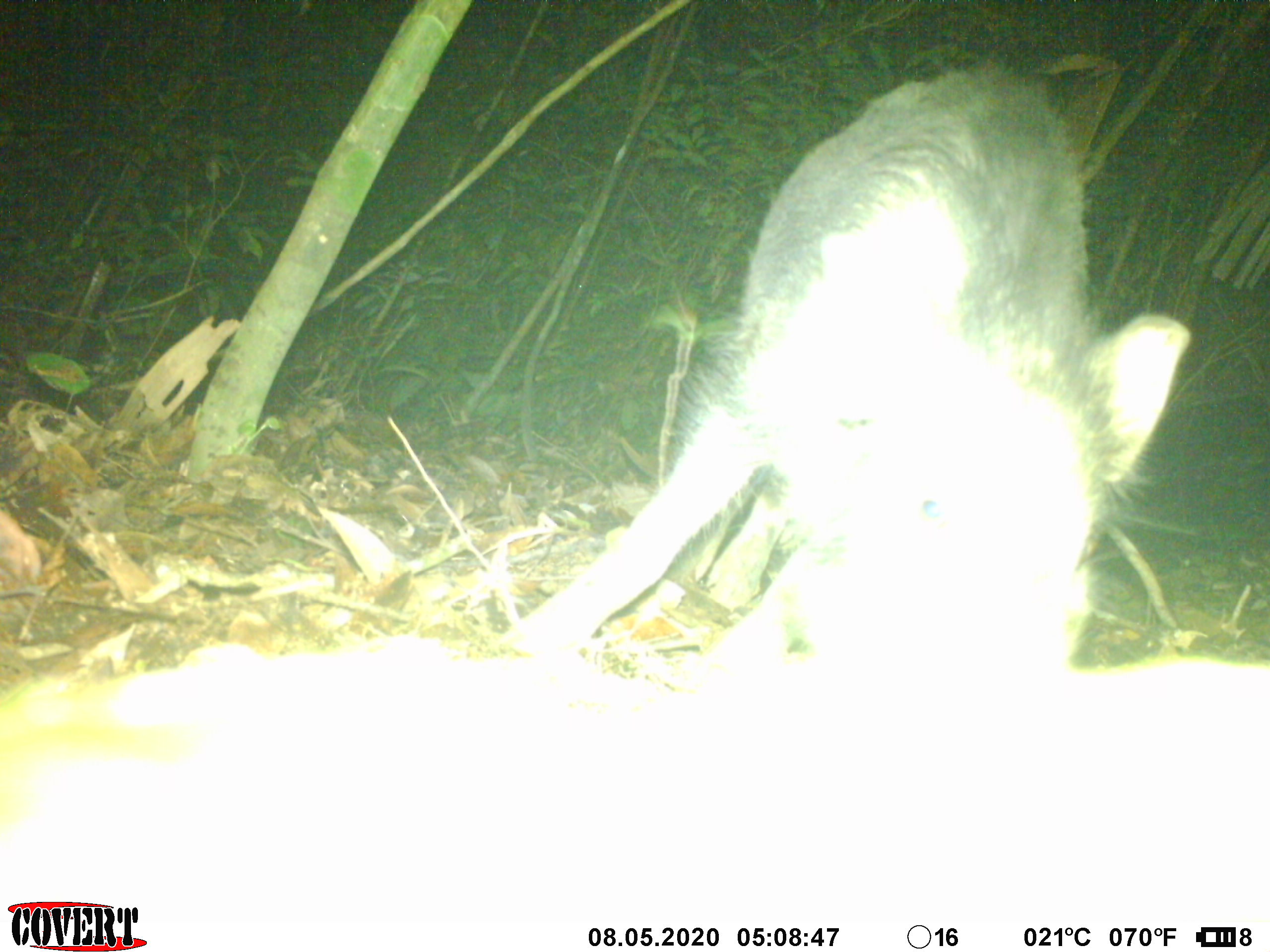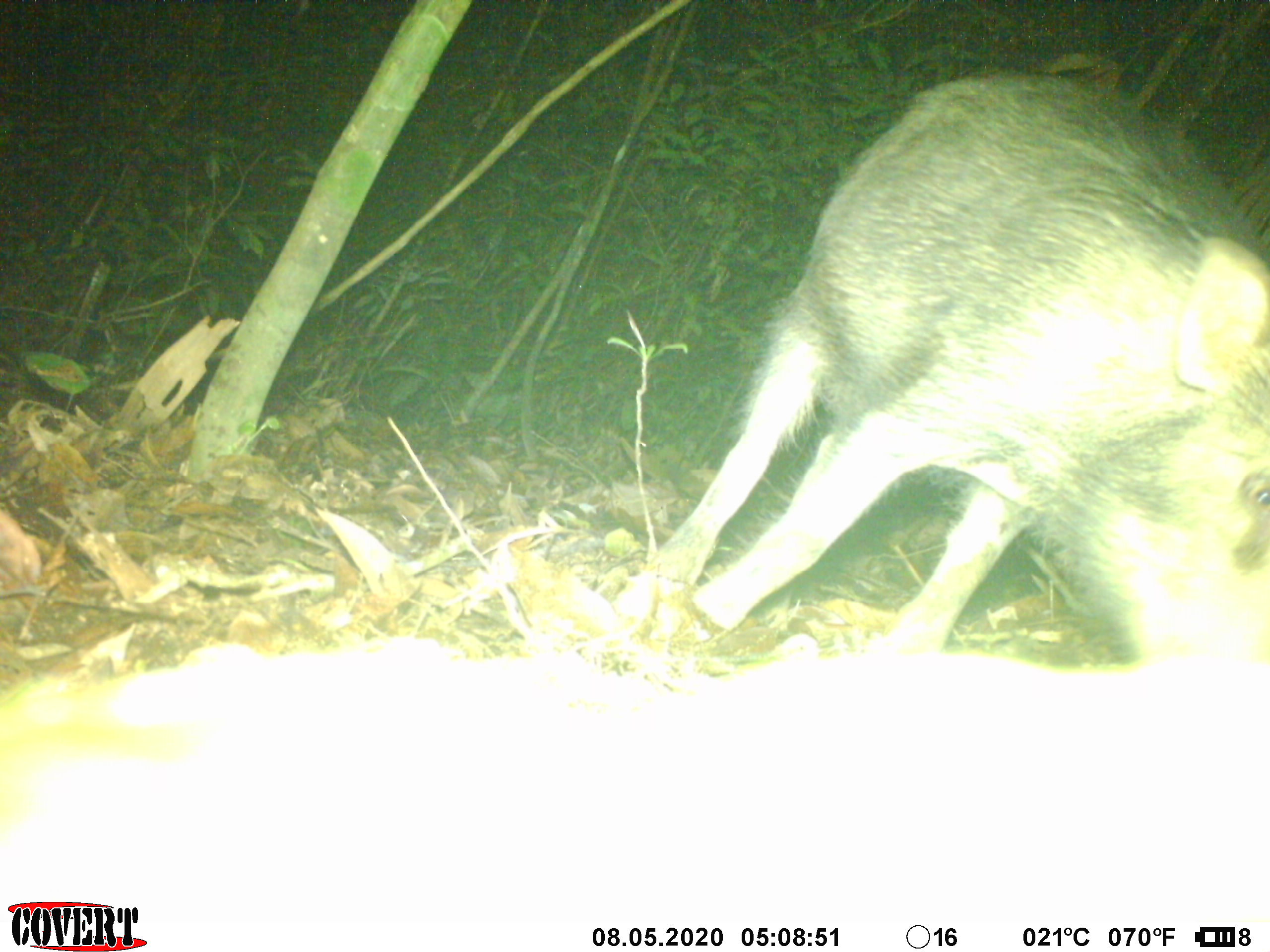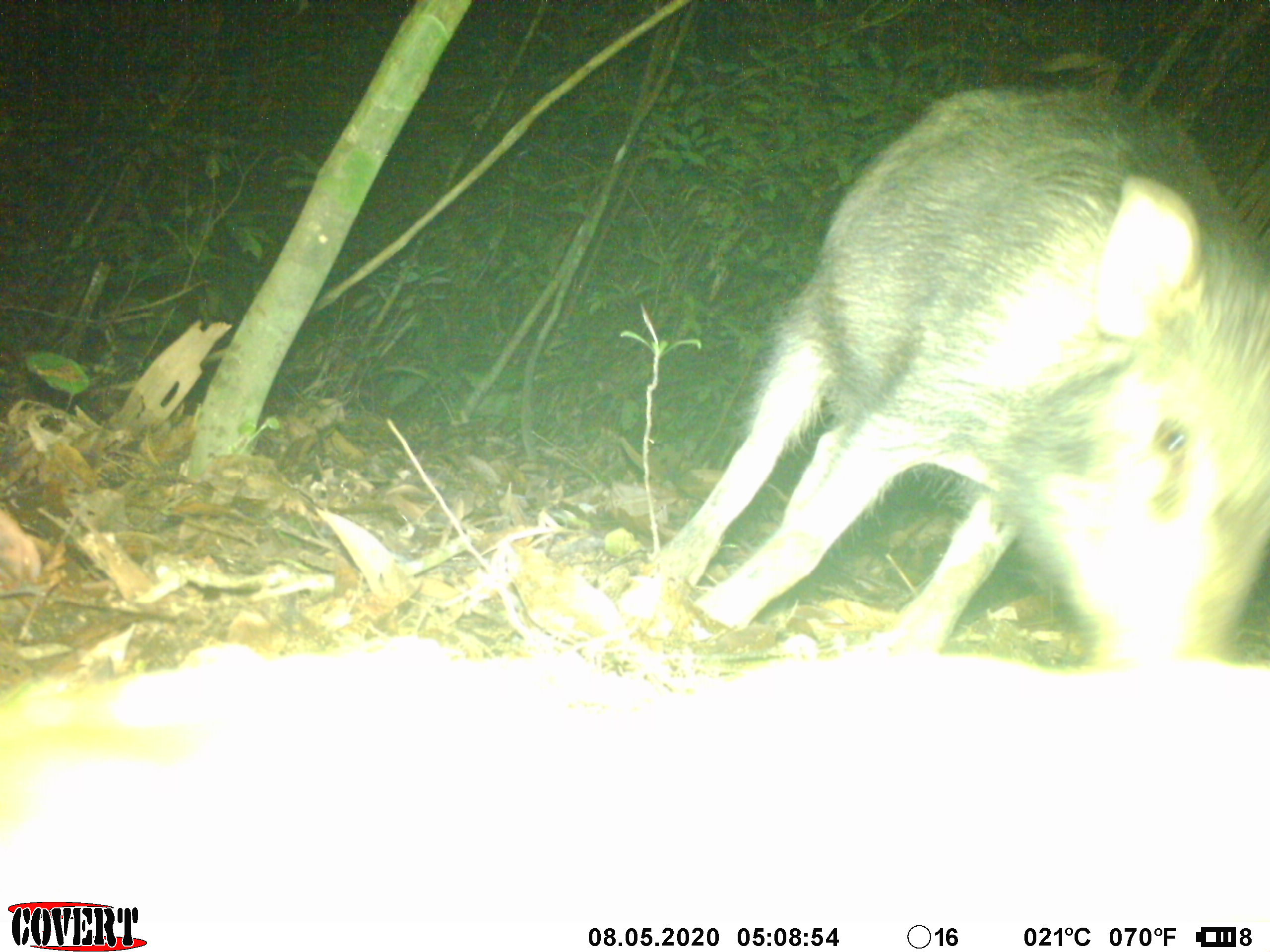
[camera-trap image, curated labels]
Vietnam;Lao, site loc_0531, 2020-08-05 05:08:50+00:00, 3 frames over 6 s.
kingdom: Animalia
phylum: Chordata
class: Mammalia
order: Artiodactyla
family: Suidae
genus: Sus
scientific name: Sus scrofa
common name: eurasian wild pig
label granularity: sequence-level